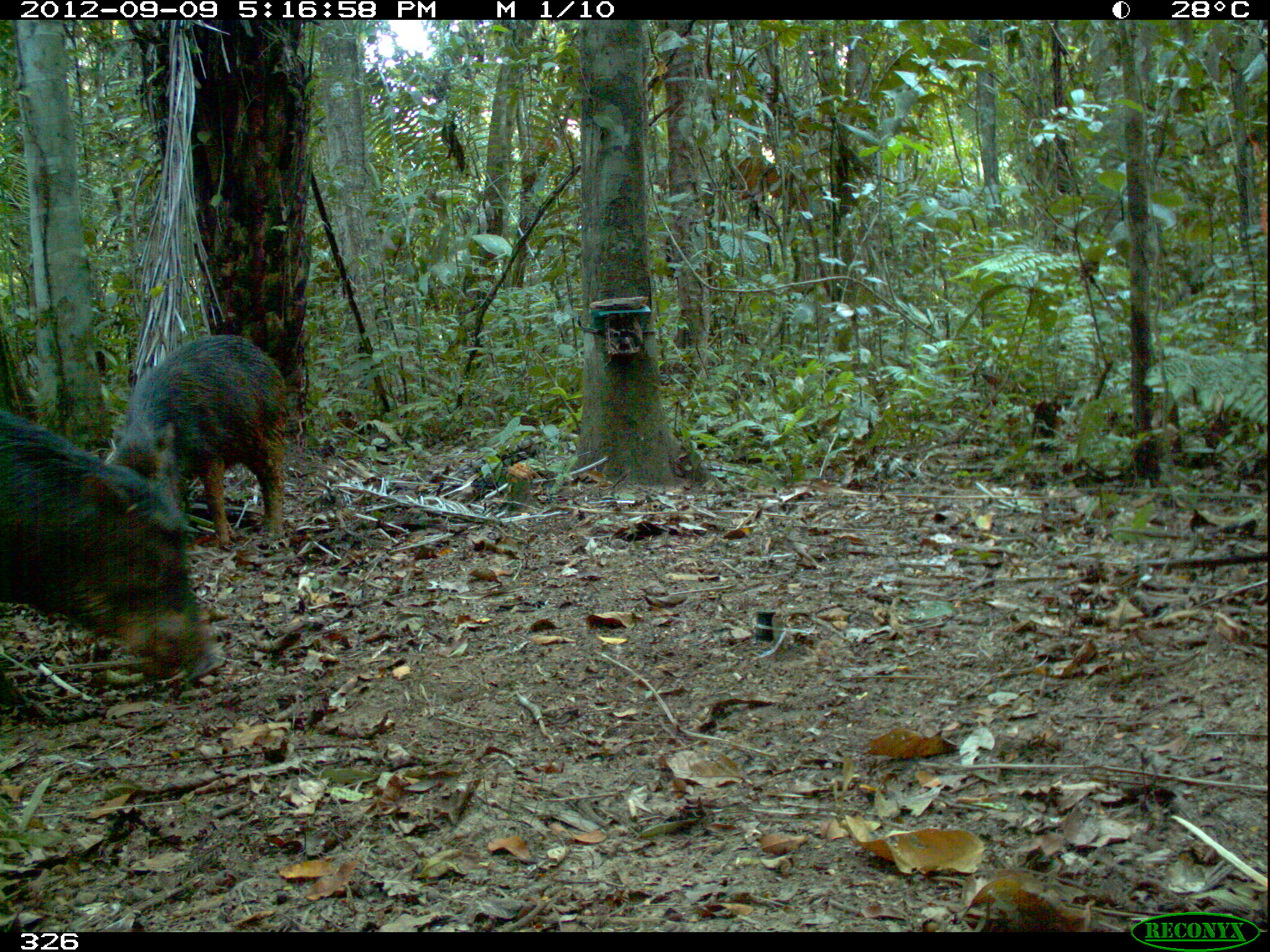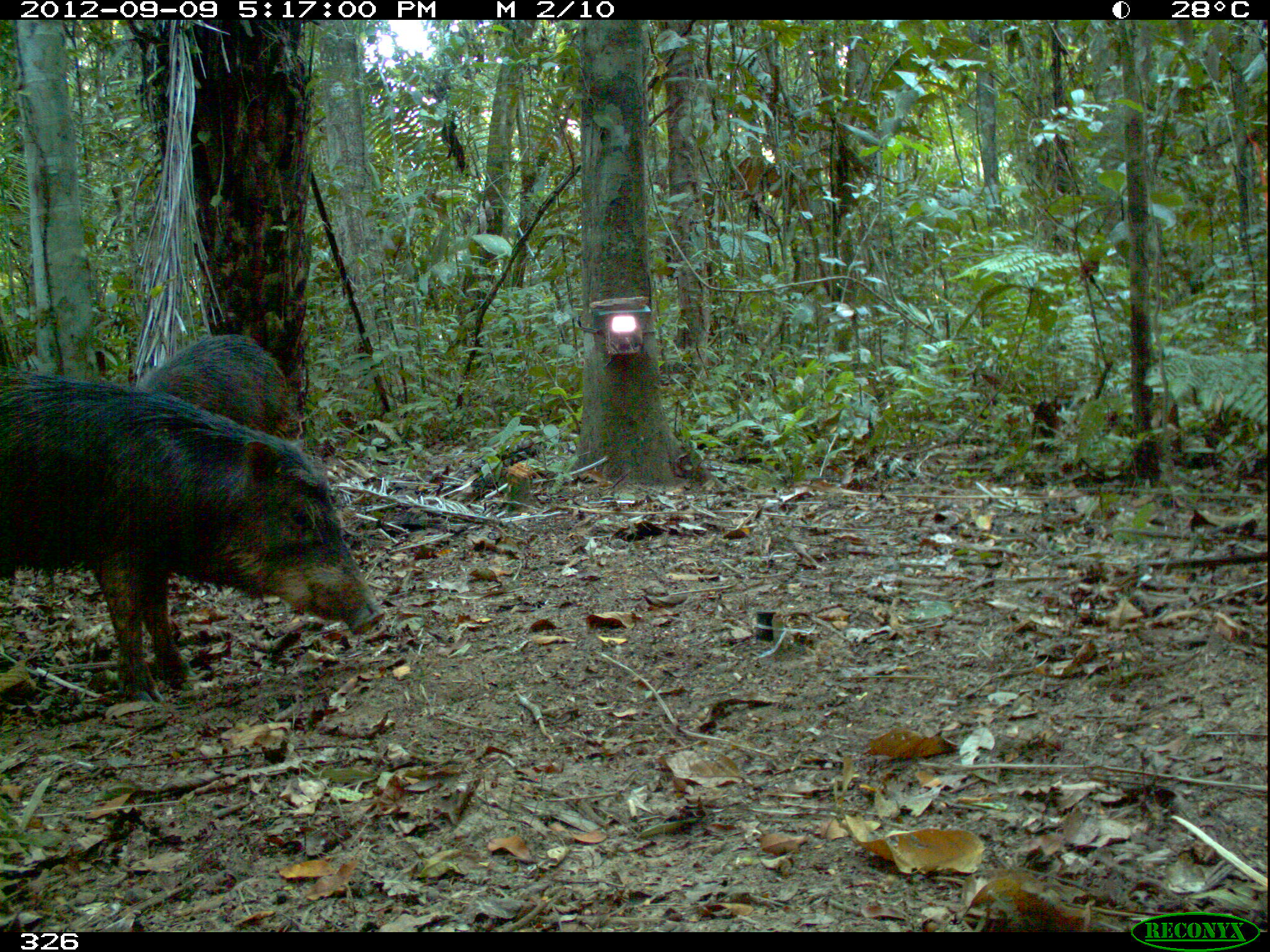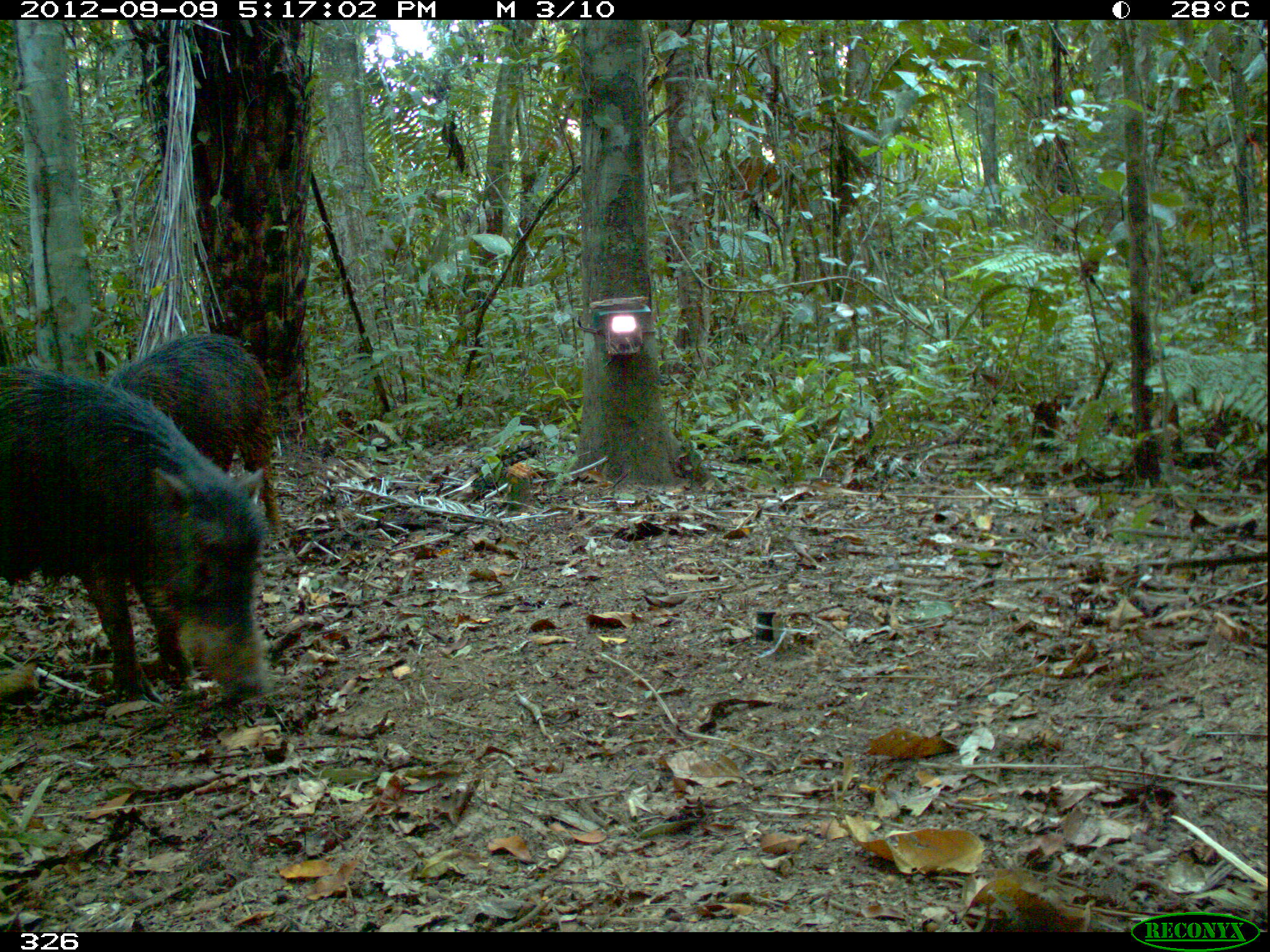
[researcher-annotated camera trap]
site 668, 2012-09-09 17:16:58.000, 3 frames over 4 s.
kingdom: Animalia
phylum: Chordata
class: Mammalia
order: Artiodactyla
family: Tayassuidae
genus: Tayassu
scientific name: Tayassu pecari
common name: white-lipped peccary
Tayassu pecari (white-lipped peccary).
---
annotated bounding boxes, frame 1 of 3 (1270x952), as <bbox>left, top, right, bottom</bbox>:
tayassu pecari: <bbox>4, 408, 230, 701</bbox>; <bbox>118, 331, 305, 556</bbox>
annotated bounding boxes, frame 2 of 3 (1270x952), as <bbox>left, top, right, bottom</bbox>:
tayassu pecari: <bbox>0, 371, 386, 707</bbox>; <bbox>132, 332, 306, 436</bbox>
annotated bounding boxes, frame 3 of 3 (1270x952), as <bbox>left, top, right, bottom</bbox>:
tayassu pecari: <bbox>1, 365, 273, 700</bbox>; <bbox>105, 336, 286, 529</bbox>